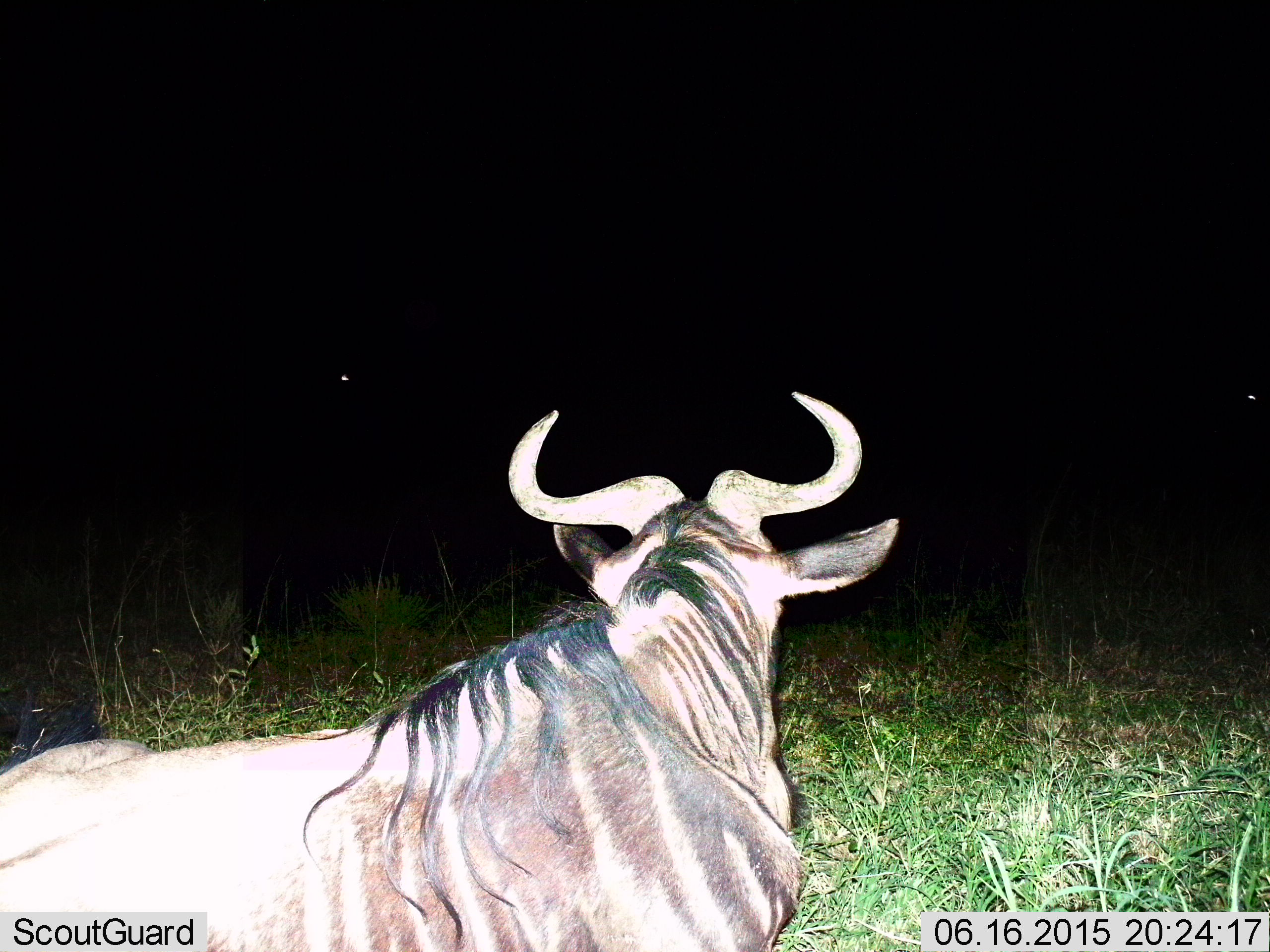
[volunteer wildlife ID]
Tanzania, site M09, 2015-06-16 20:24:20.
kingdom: Animalia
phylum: Chordata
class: Mammalia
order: Artiodactyla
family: Bovidae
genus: Connochaetes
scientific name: Connochaetes taurinus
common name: blue wildebeest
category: wildebeest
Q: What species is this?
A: Wildebeest (blue wildebeest) (Connochaetes taurinus).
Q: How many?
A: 1.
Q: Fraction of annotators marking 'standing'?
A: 50%.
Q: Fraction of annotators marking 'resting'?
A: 50%.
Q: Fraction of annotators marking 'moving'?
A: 0%.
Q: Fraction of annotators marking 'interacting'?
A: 0%.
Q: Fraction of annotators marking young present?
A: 0%.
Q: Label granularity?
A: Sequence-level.